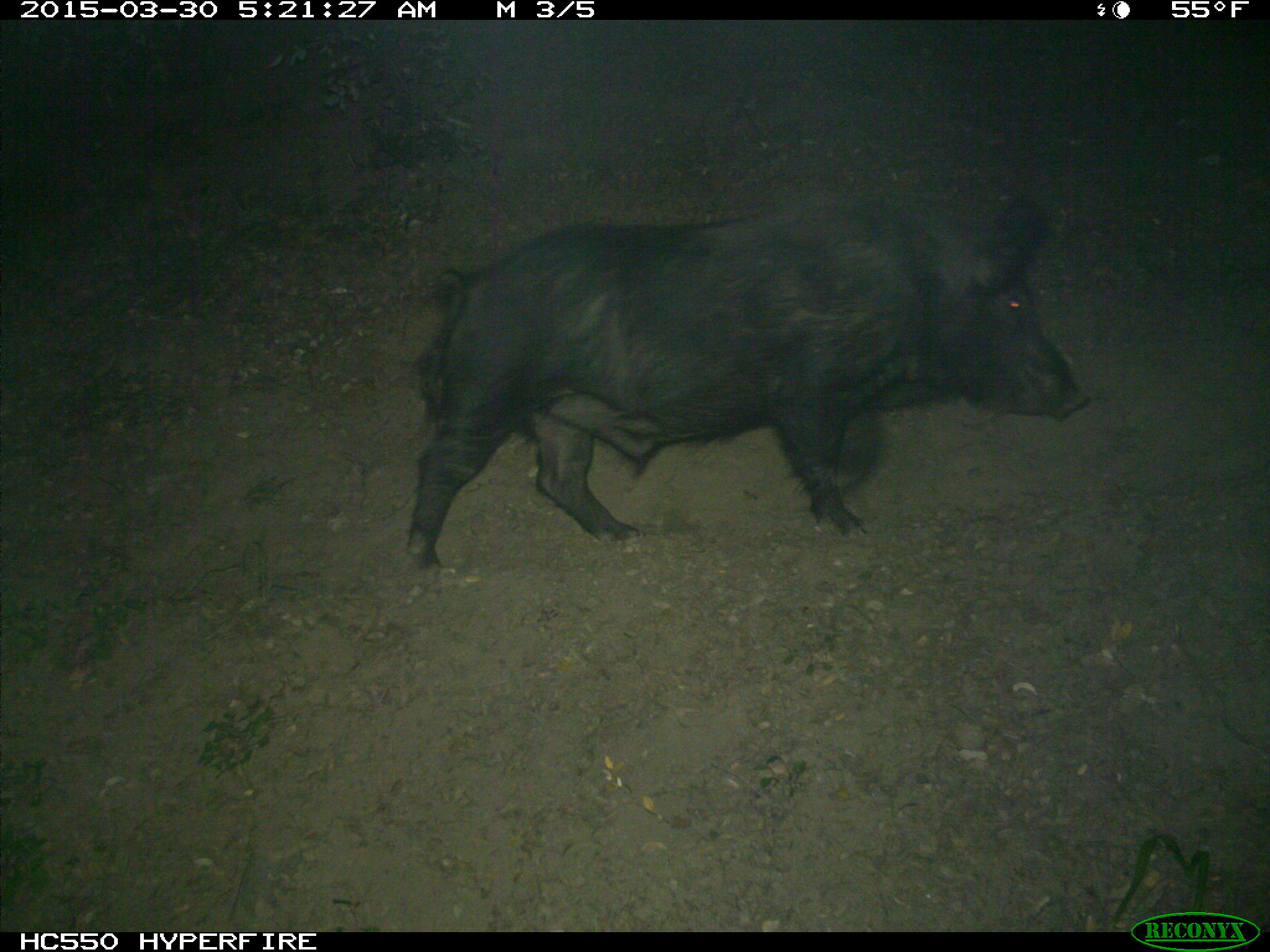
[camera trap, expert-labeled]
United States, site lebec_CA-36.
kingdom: Animalia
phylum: Chordata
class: Mammalia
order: Artiodactyla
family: Suidae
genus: Sus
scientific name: Sus scrofa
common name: wild boar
Sus scrofa (wild boar).